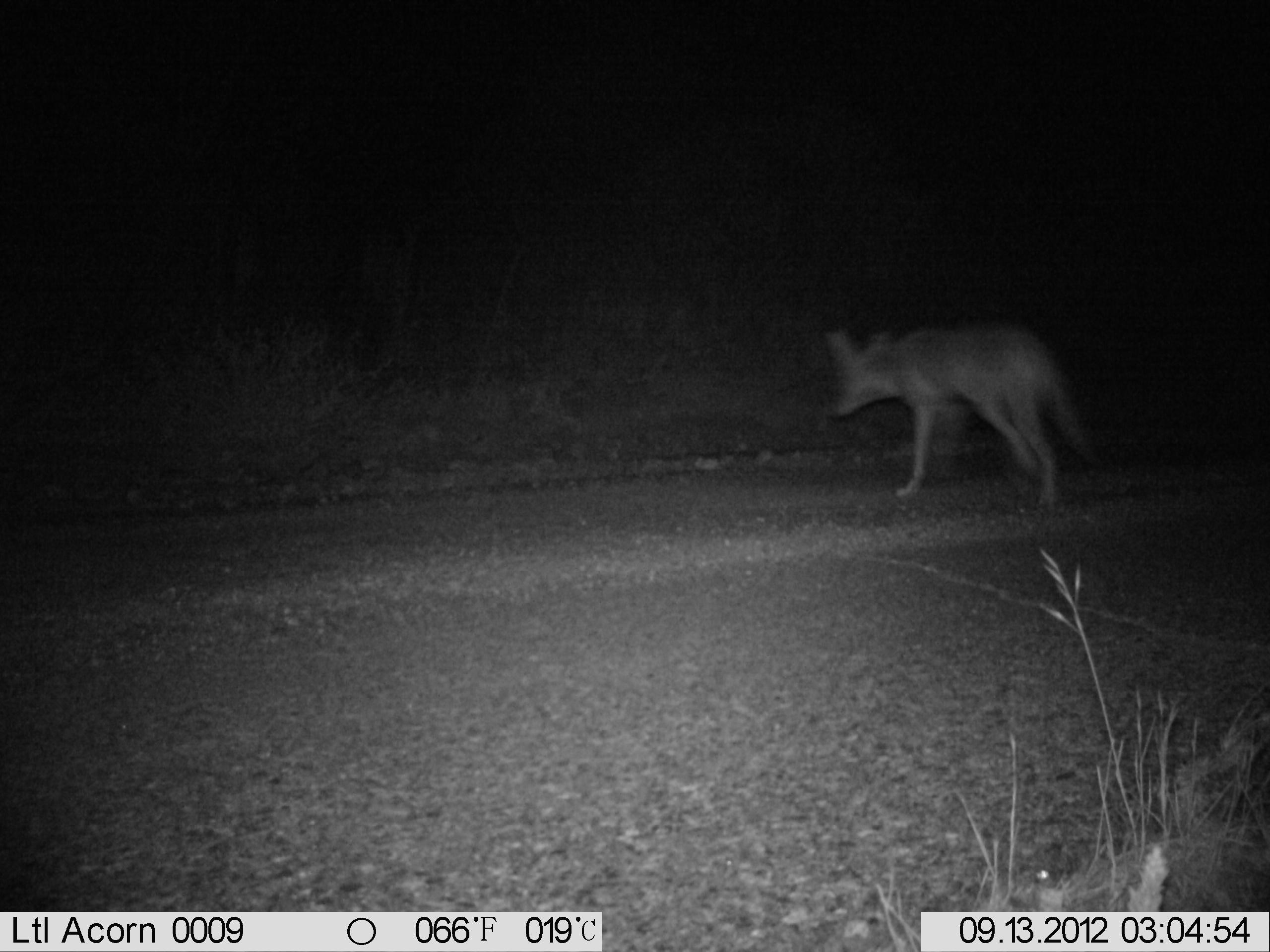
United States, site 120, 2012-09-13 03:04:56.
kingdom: Animalia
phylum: Chordata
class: Mammalia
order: Carnivora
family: Canidae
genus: Canis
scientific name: Canis latrans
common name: coyote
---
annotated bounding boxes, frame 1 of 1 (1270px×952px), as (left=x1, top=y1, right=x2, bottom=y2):
coyote: (left=826, top=313, right=1108, bottom=522)